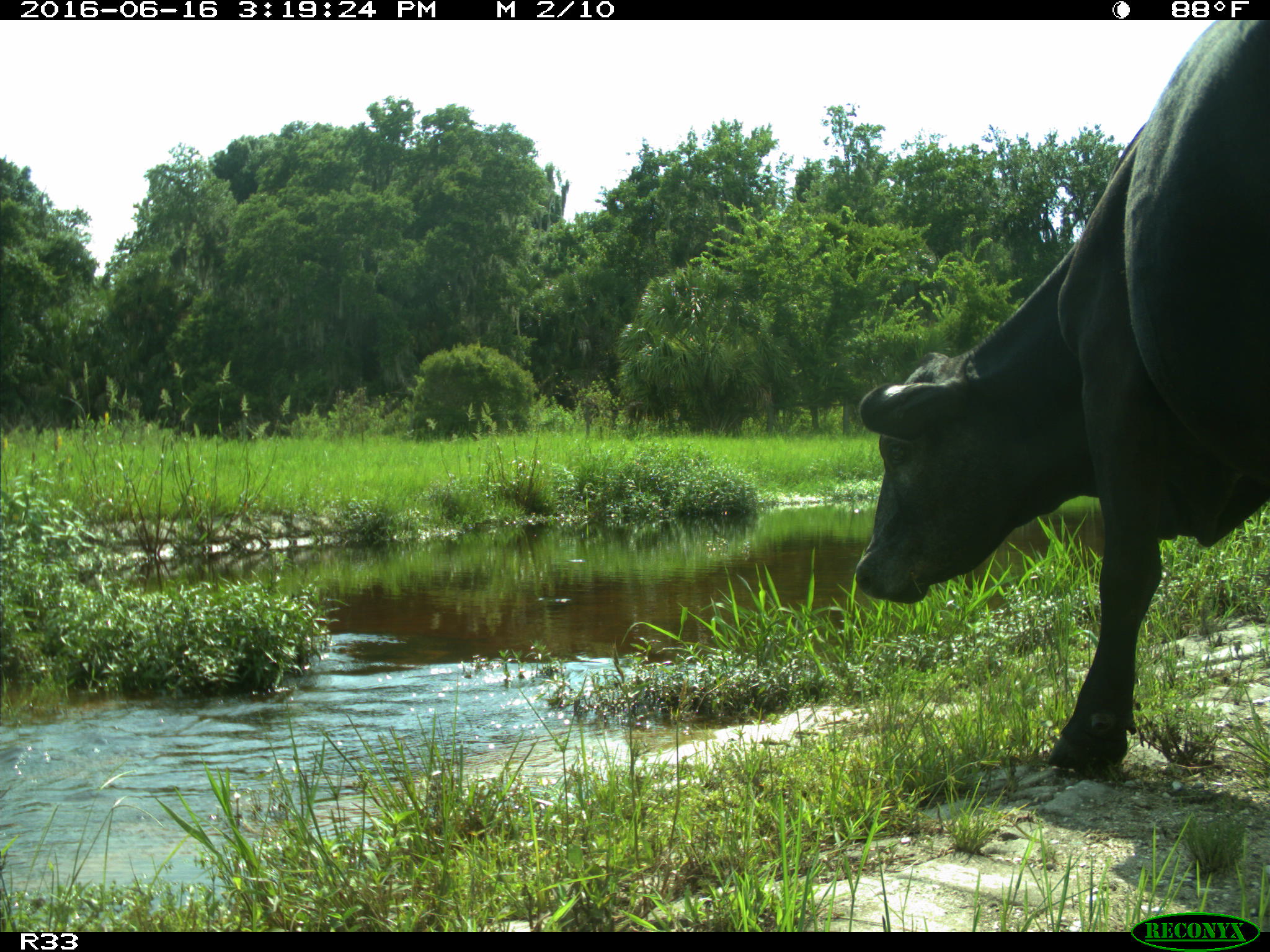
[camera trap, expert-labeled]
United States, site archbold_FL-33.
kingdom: Animalia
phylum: Chordata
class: Mammalia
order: Artiodactyla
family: Bovidae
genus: Bos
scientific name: Bos taurus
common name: domestic cow